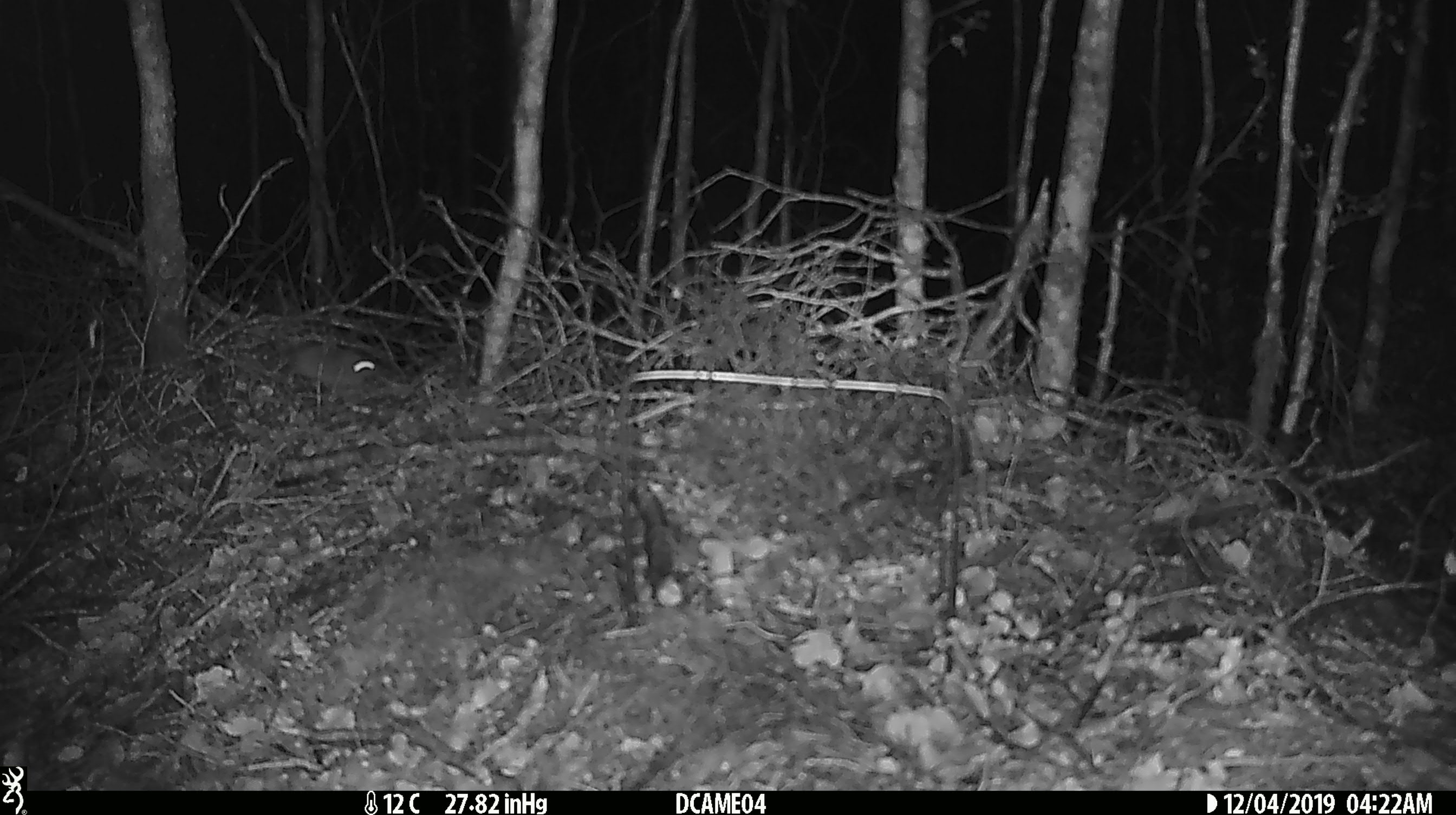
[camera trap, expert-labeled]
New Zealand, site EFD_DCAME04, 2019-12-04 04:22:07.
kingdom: Animalia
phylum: Chordata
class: Mammalia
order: Rodentia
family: Muridae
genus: Mus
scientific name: Mus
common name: mouse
Mouse (Mus).